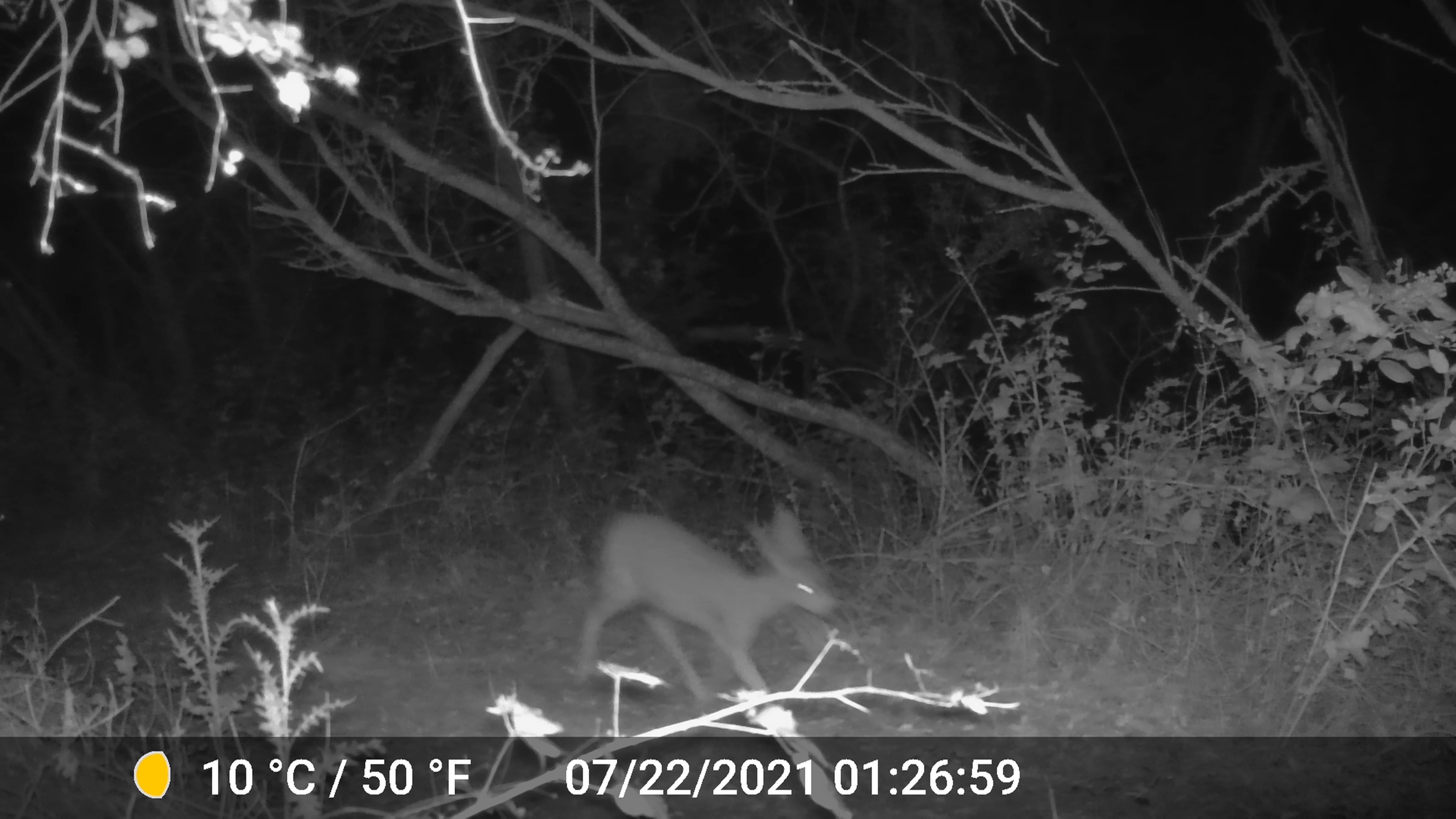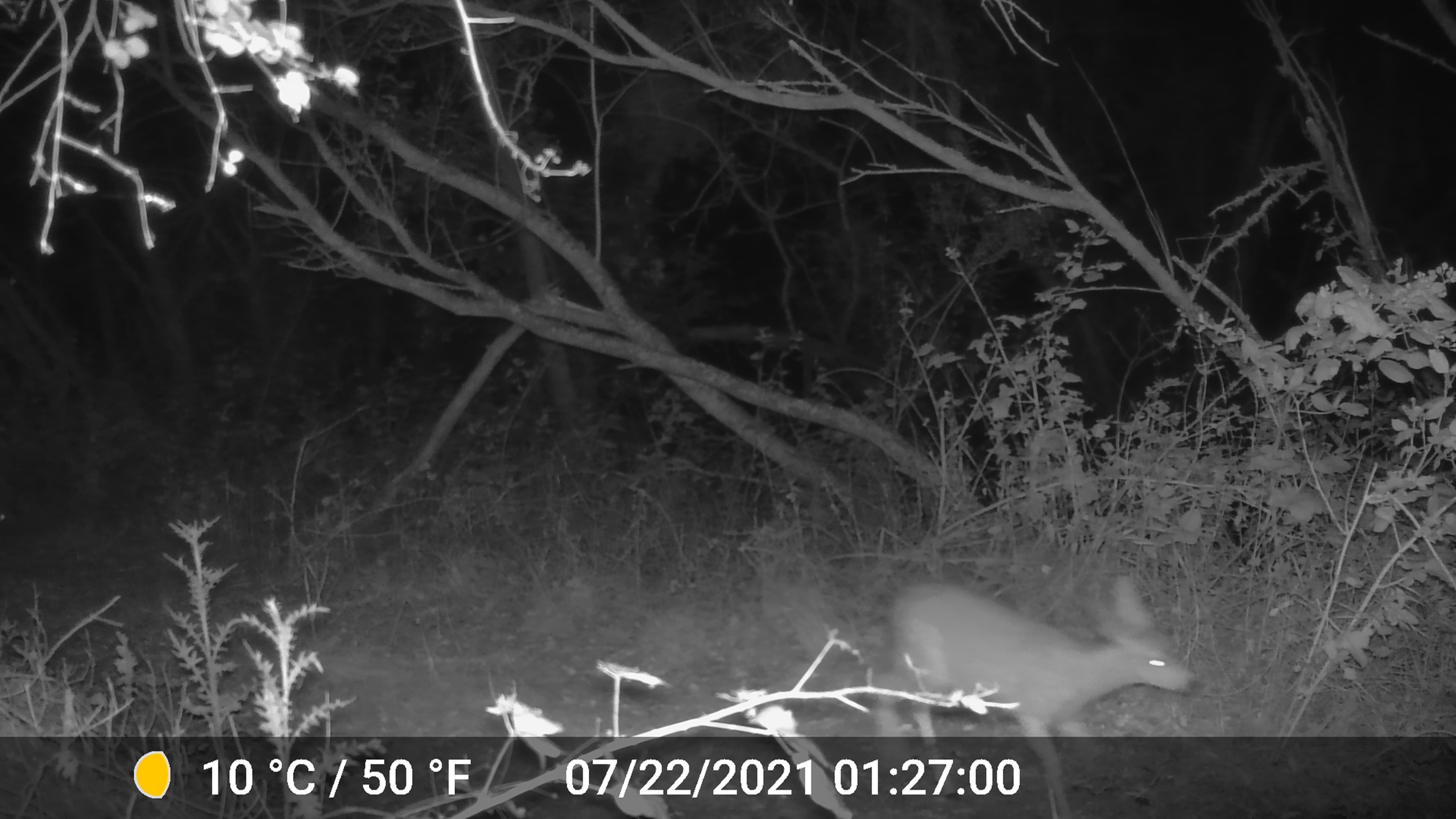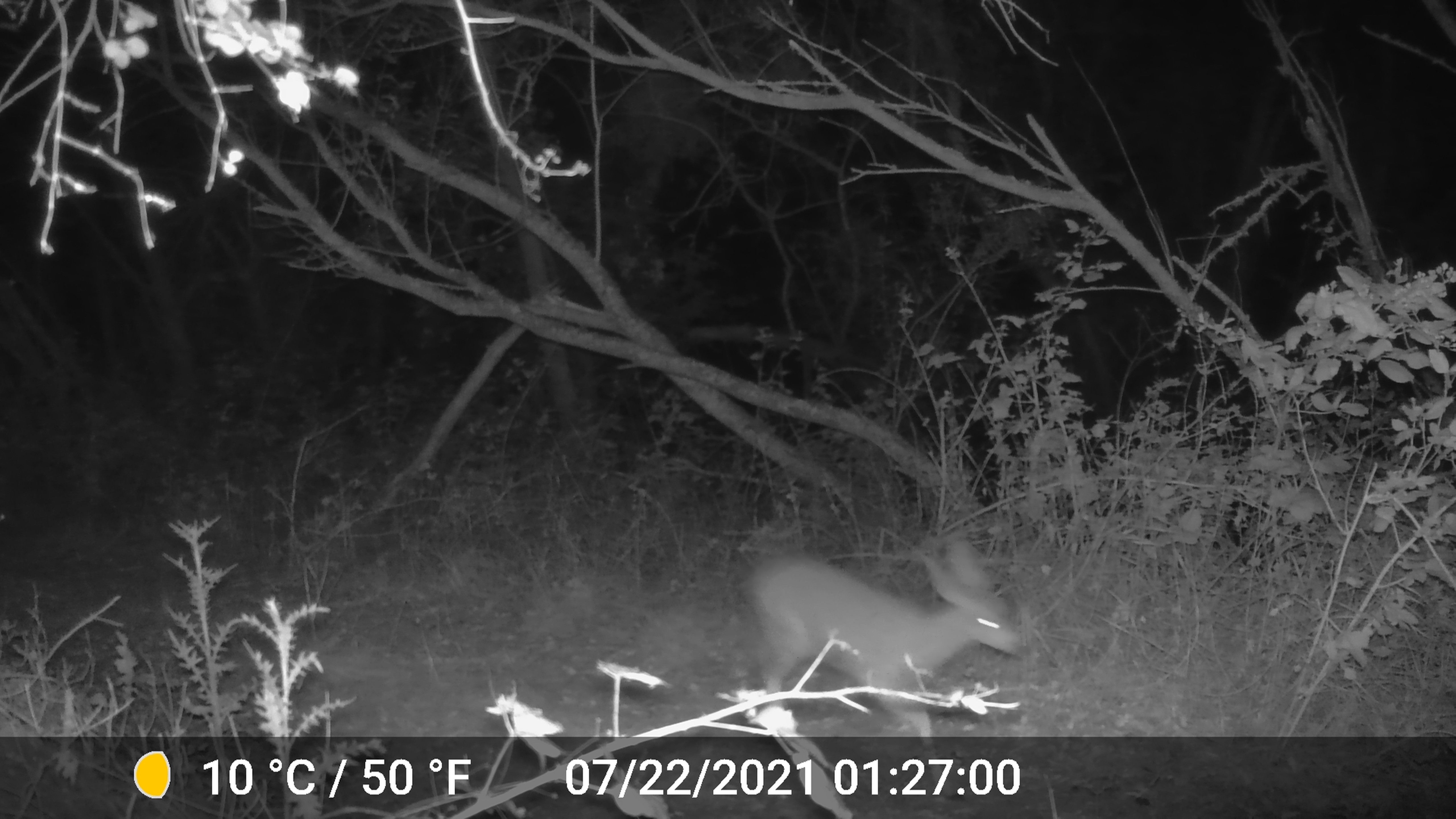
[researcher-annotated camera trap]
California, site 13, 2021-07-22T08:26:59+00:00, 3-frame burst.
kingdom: Animalia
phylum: Chordata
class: Mammalia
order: Artiodactyla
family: Cervidae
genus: Odocoileus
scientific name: Odocoileus hemionus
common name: mule deer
Mule deer (Odocoileus hemionus).